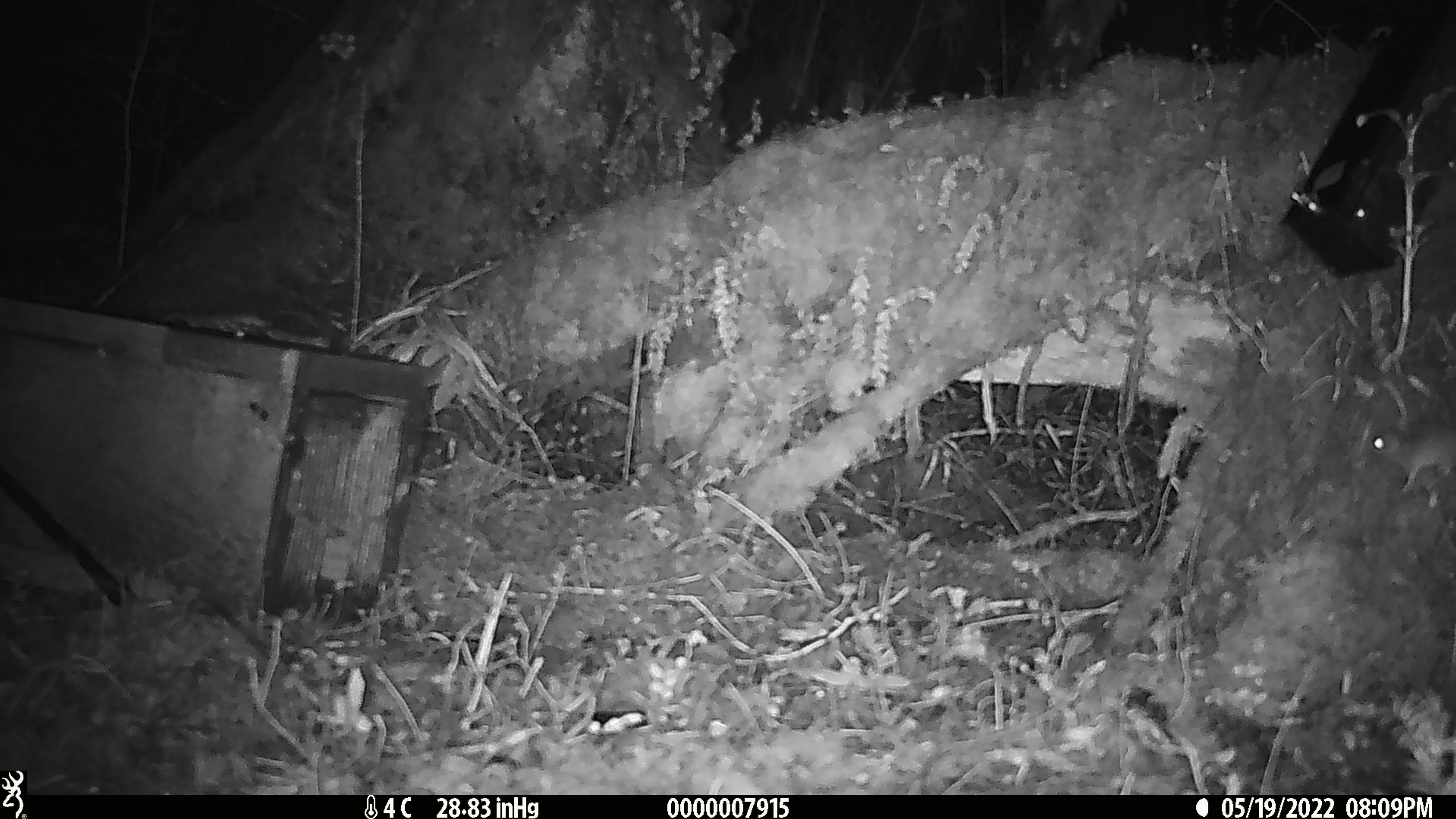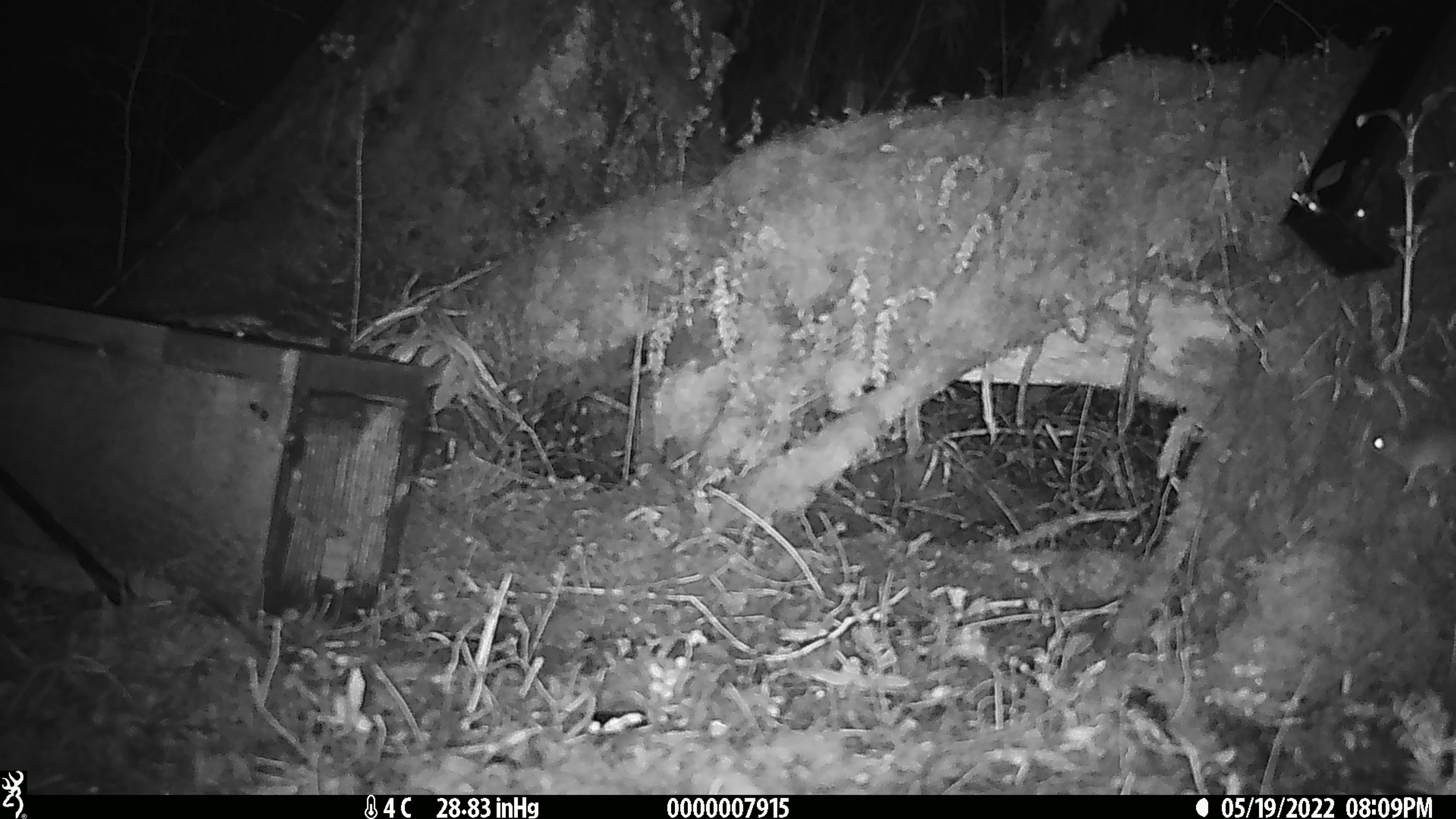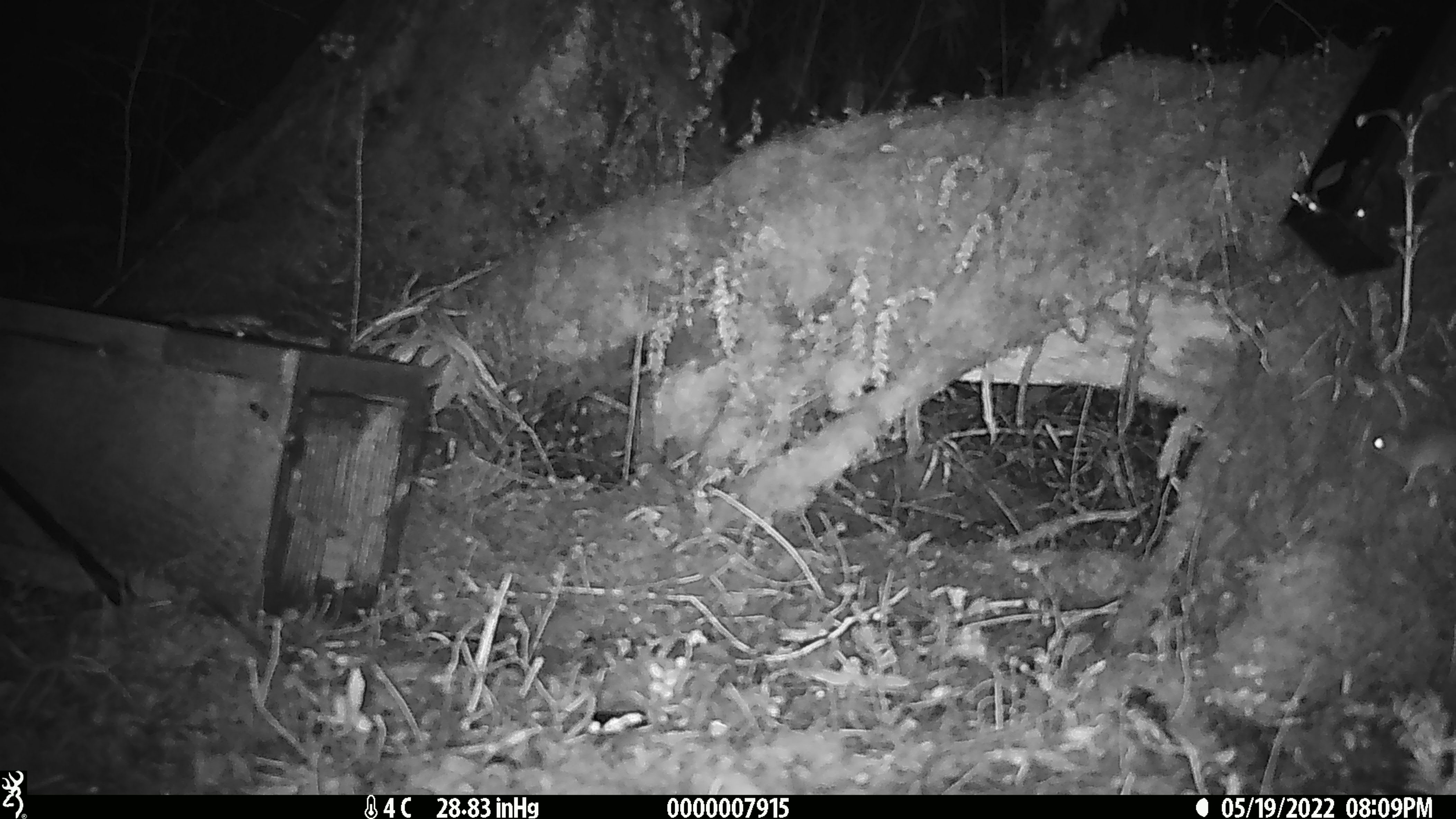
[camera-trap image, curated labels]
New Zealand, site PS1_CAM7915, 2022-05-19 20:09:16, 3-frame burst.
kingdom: Animalia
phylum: Chordata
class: Mammalia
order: Rodentia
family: Muridae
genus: Mus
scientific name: Mus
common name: mouse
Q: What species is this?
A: Mouse (Mus).